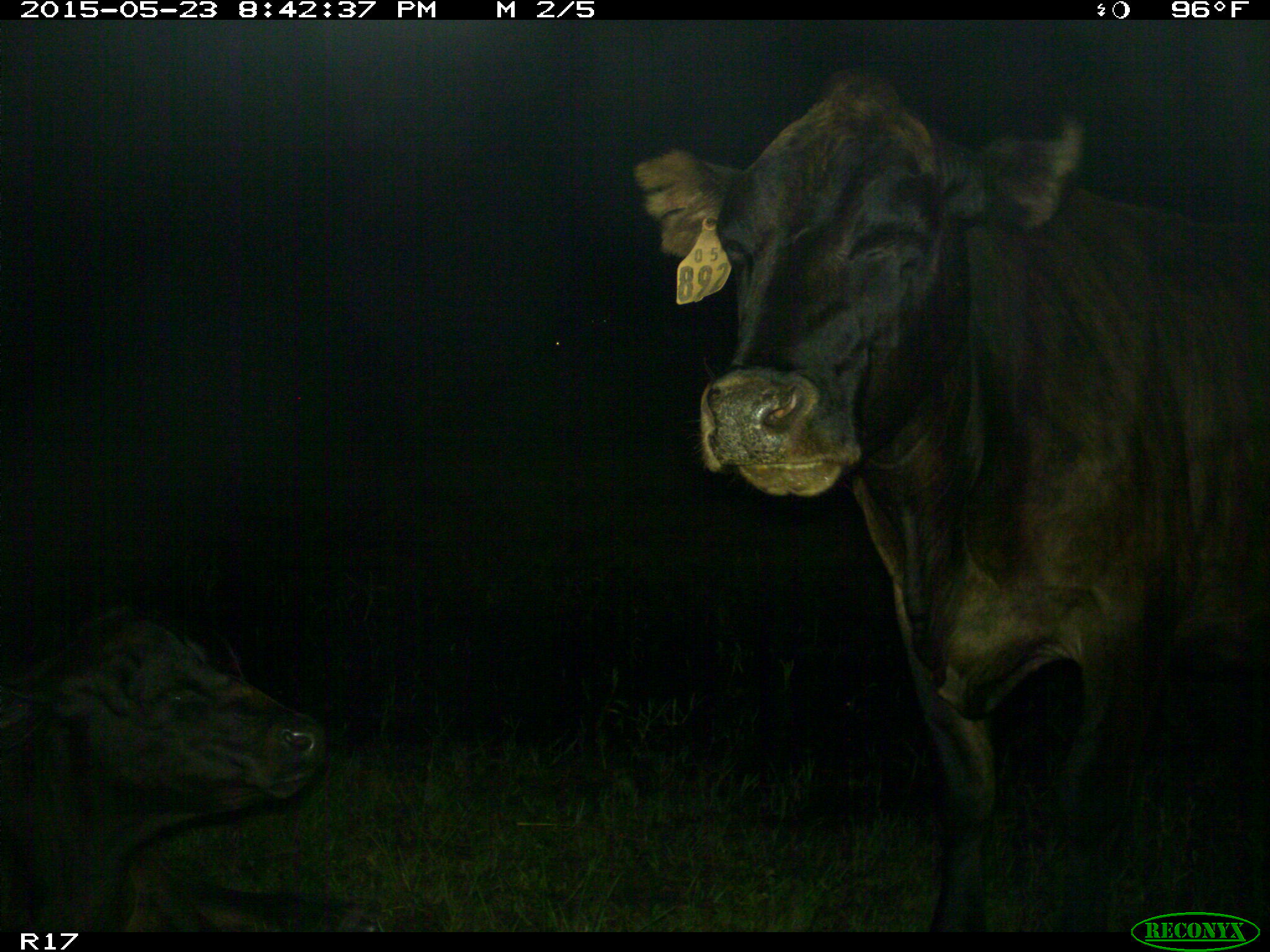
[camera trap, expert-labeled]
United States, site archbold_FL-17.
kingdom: Animalia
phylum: Chordata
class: Mammalia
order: Artiodactyla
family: Bovidae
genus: Bos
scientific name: Bos taurus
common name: domestic cow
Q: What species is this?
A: Bos taurus (domestic cow).